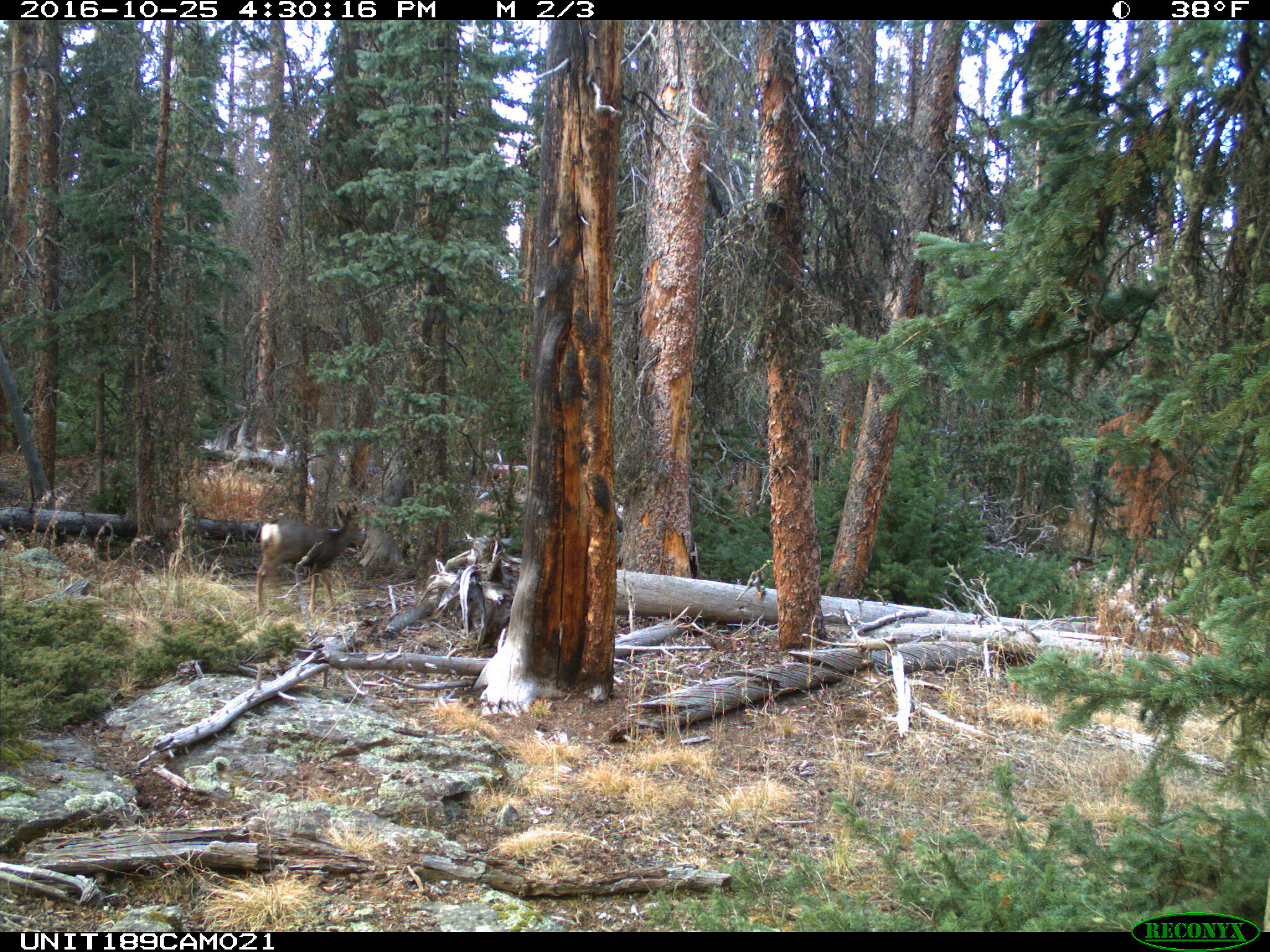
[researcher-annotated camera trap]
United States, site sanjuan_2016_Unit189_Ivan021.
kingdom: Animalia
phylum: Chordata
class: Mammalia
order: Artiodactyla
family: Cervidae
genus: Odocoileus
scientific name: Odocoileus hemionus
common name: mule deer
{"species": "Odocoileus hemionus (mule deer)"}